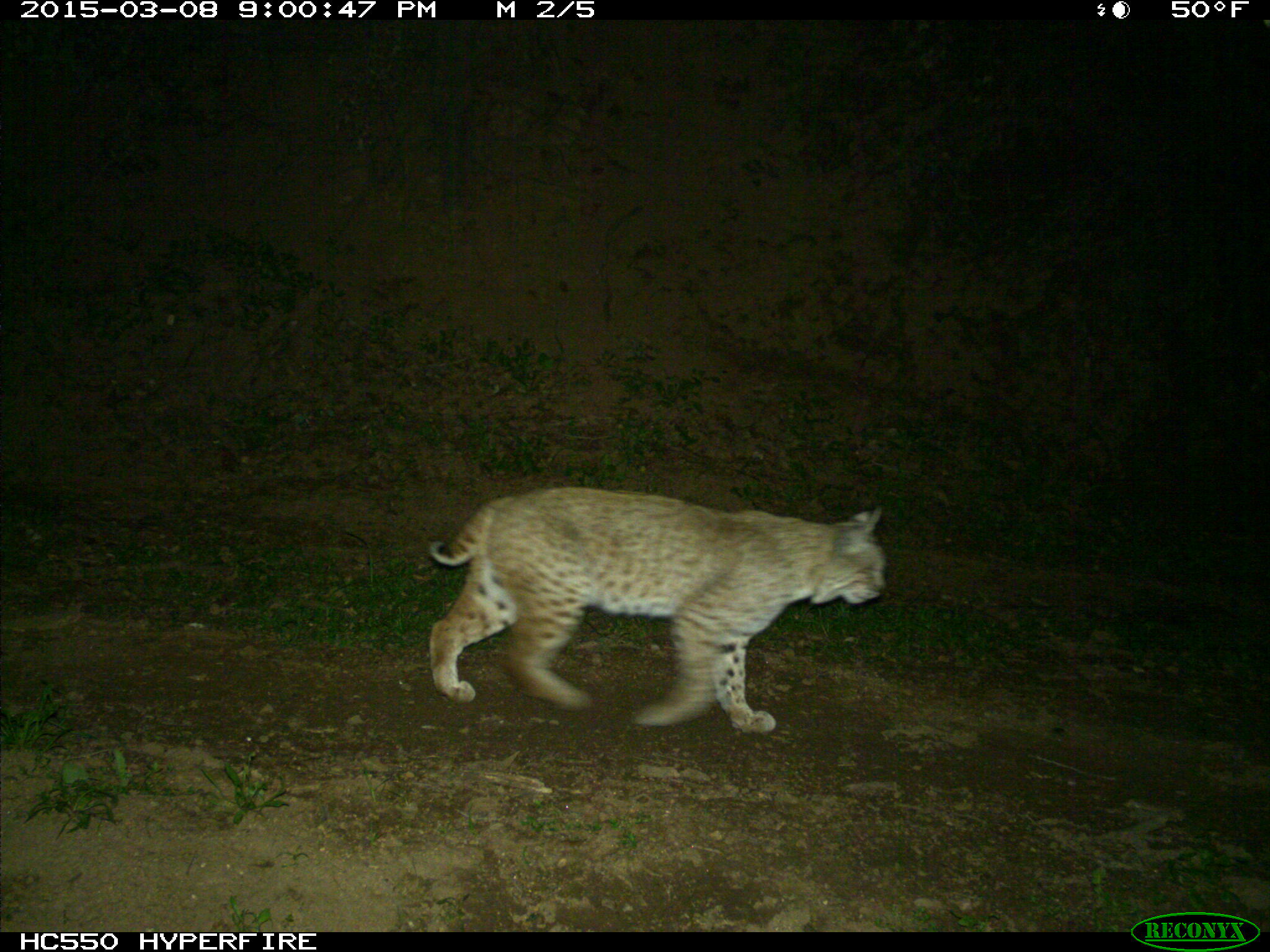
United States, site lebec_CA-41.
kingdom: Animalia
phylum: Chordata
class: Mammalia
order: Carnivora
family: Felidae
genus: Lynx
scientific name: Lynx rufus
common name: bobcat